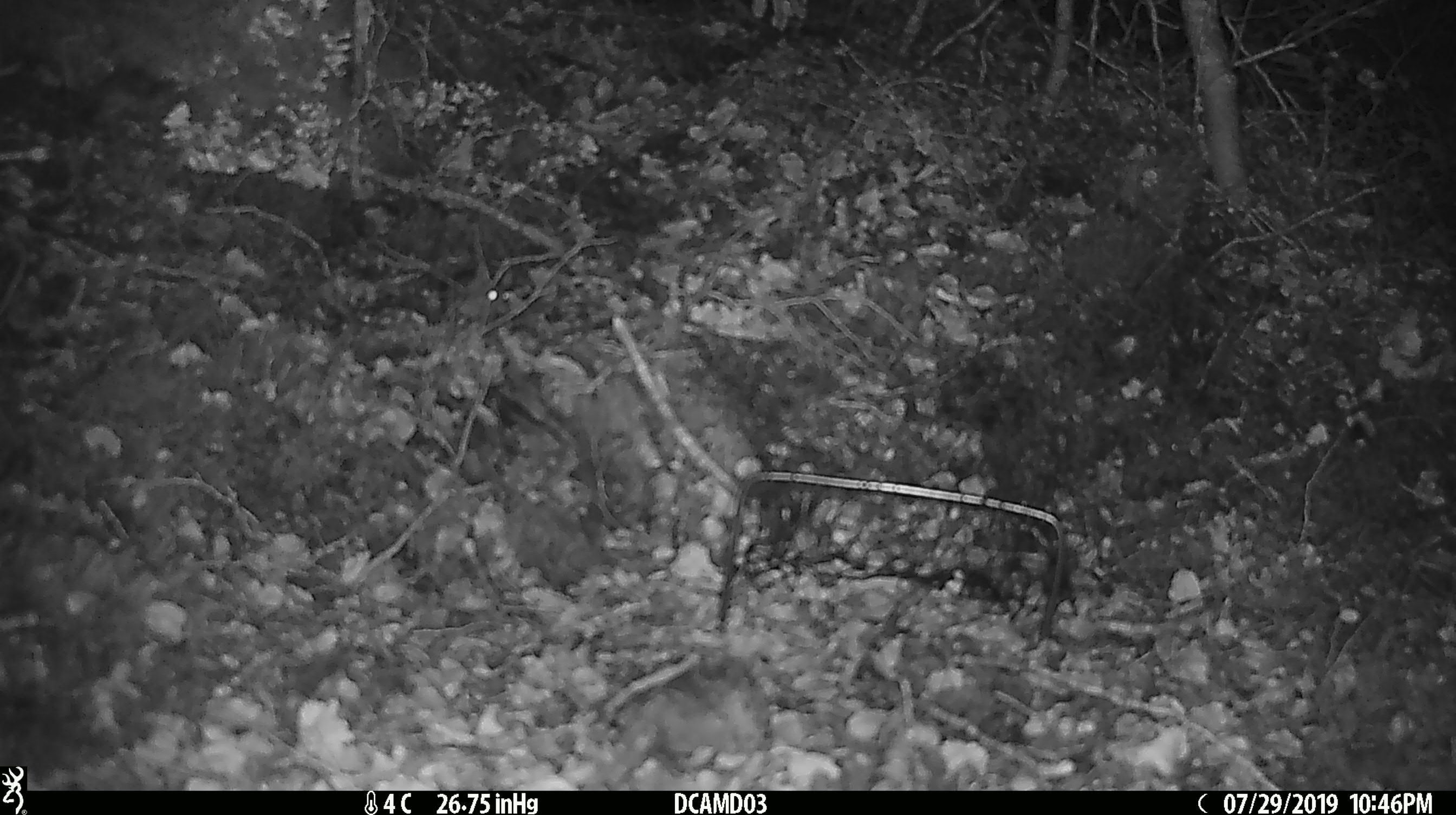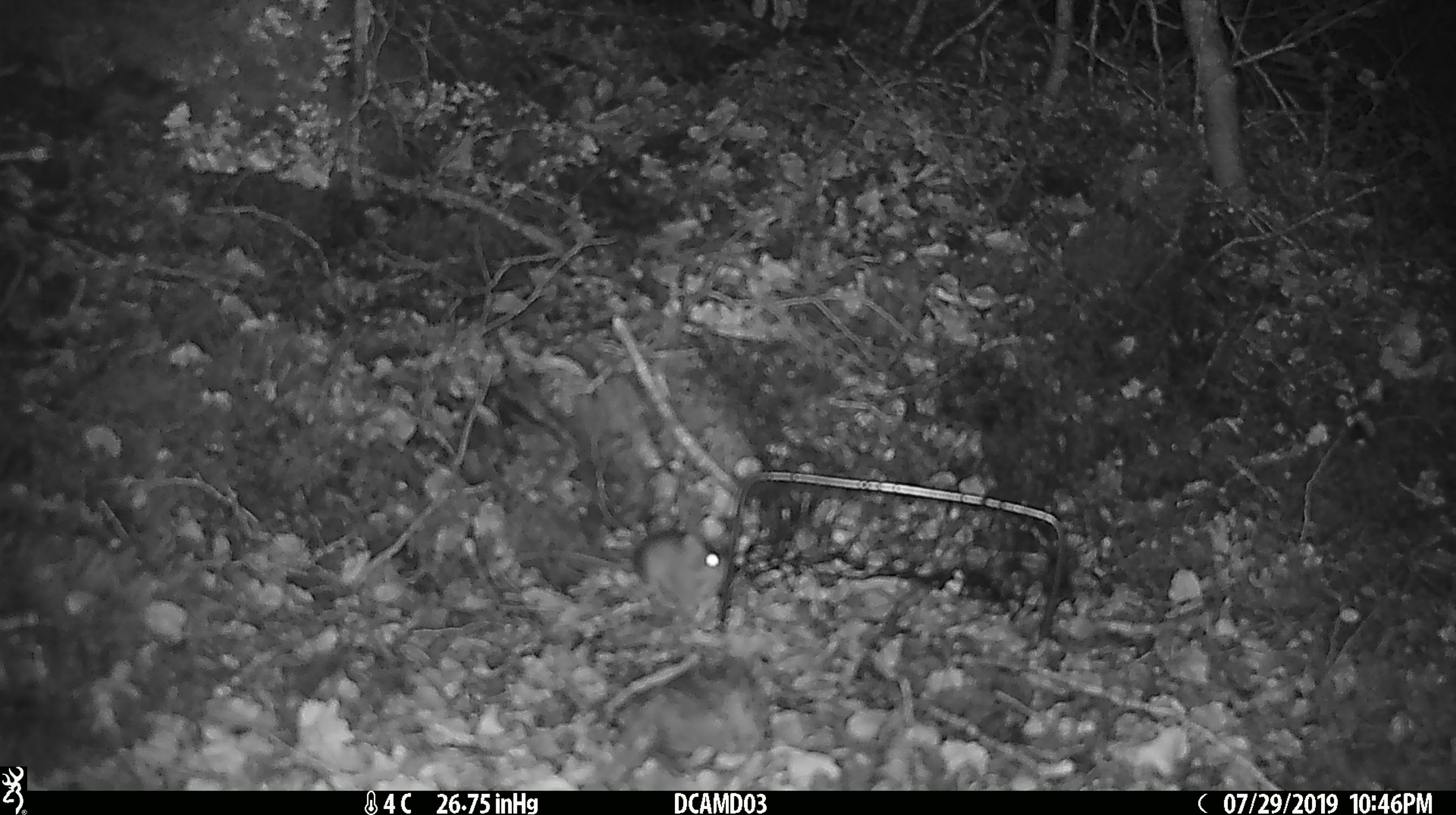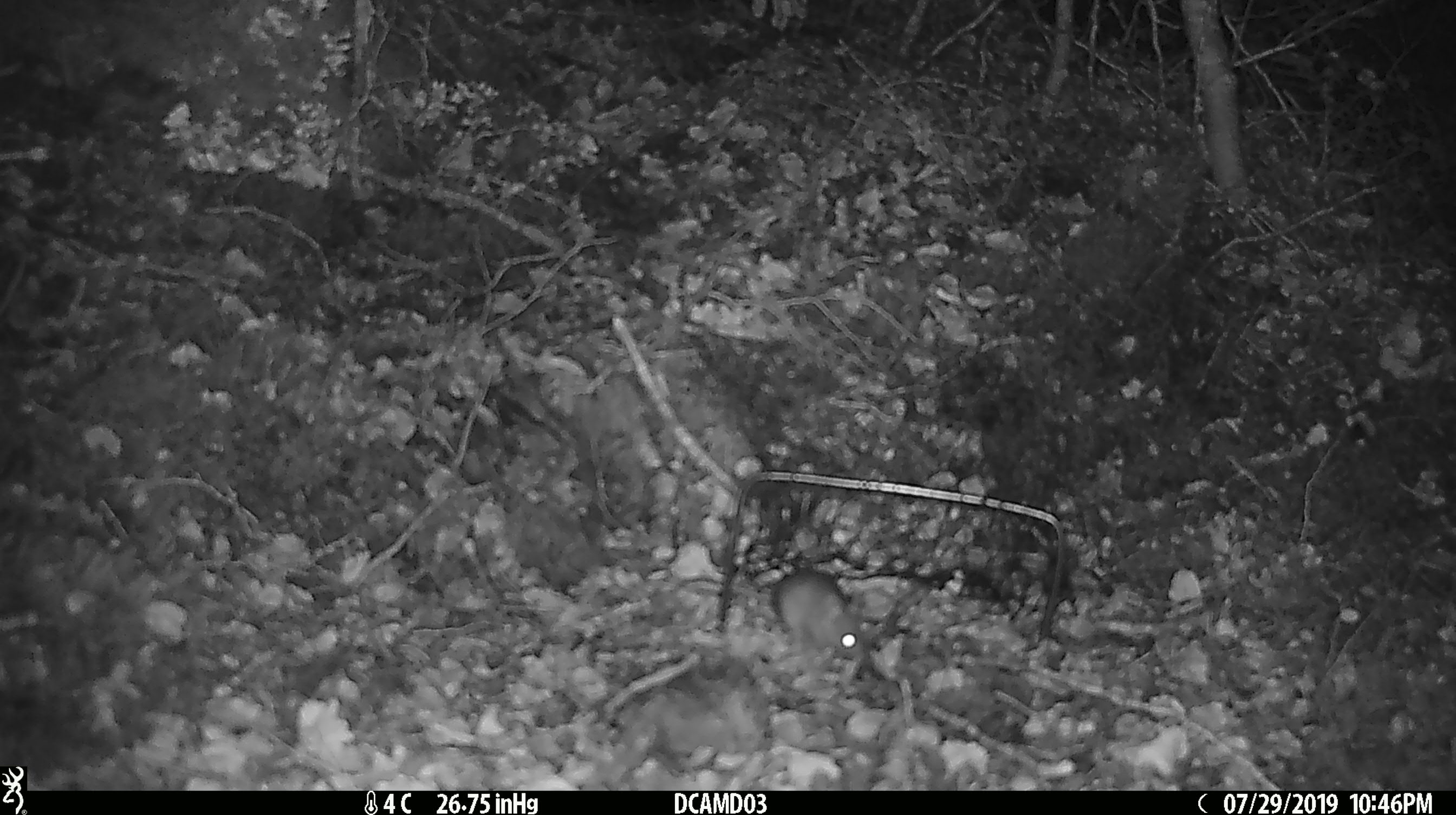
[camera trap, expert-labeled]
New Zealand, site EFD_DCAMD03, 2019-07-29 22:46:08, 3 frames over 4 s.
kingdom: Animalia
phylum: Chordata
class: Mammalia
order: Rodentia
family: Muridae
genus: Mus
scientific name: Mus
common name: mouse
Mouse (Mus).